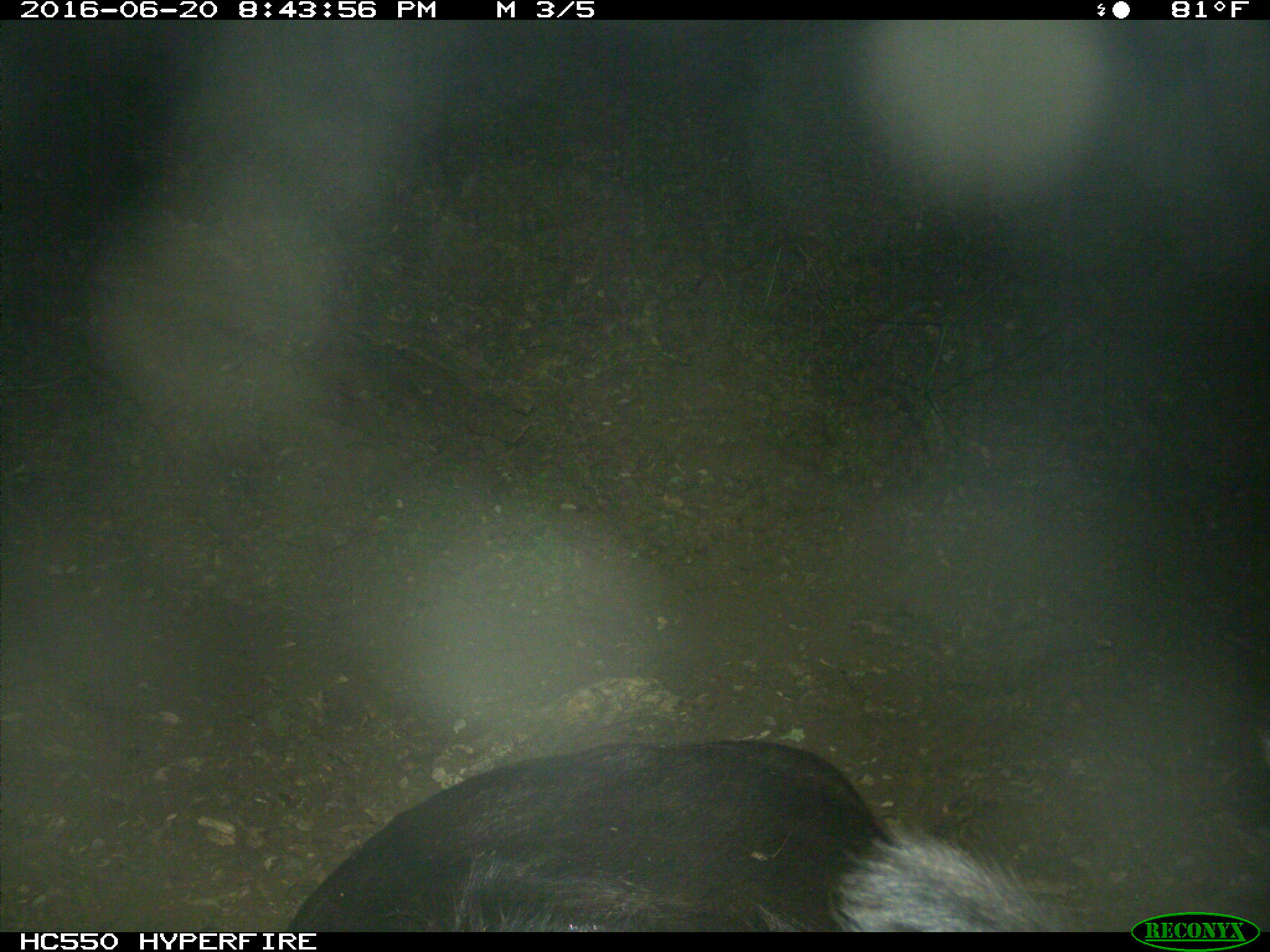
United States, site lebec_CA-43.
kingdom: Animalia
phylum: Chordata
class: Mammalia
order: Artiodactyla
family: Bovidae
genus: Bos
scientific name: Bos taurus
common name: domestic cow